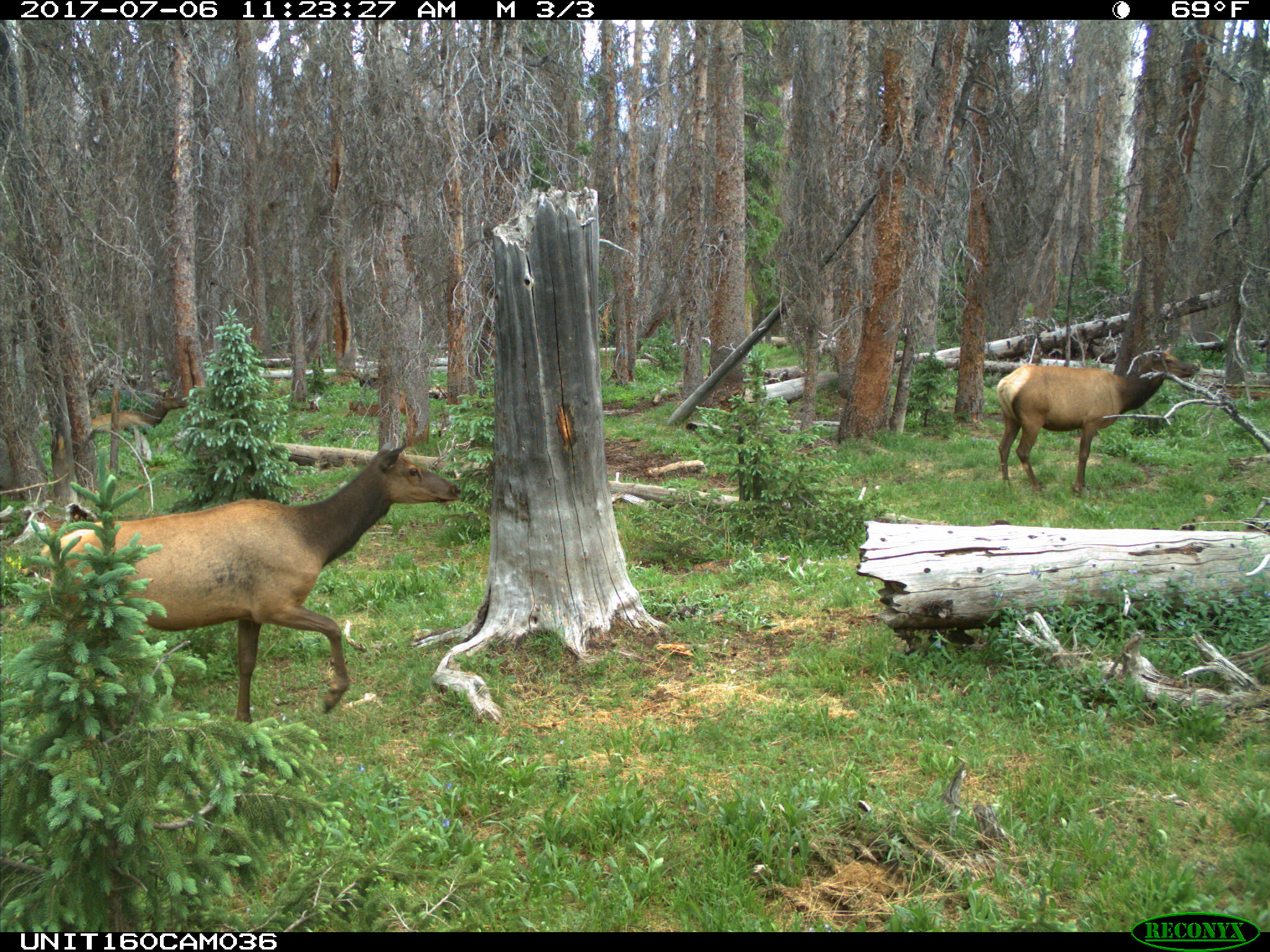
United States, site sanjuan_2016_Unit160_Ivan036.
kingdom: Animalia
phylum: Chordata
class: Mammalia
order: Artiodactyla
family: Cervidae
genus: Cervus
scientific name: Cervus elaphus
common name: red deer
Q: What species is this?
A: Cervus elaphus (red deer).